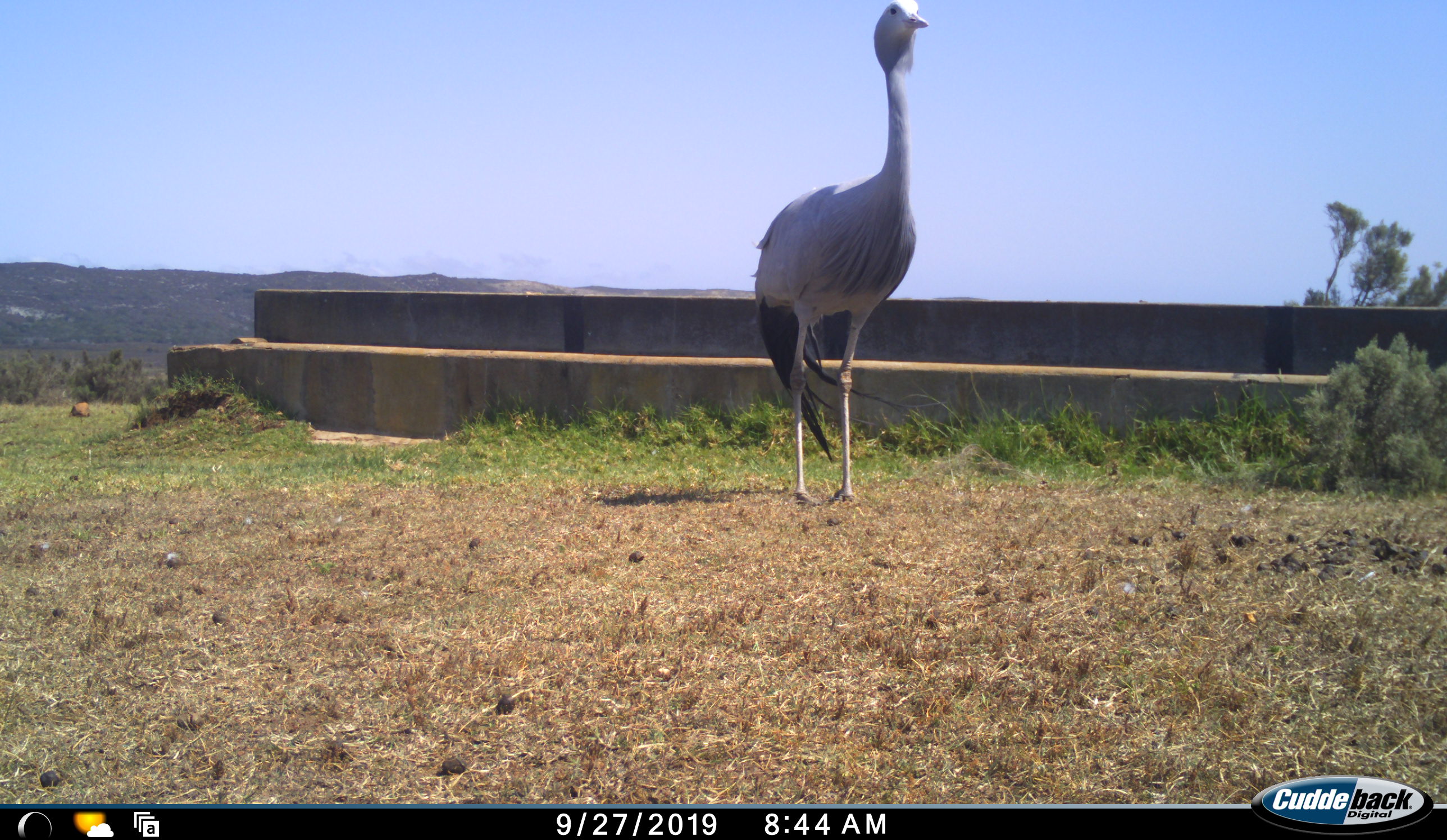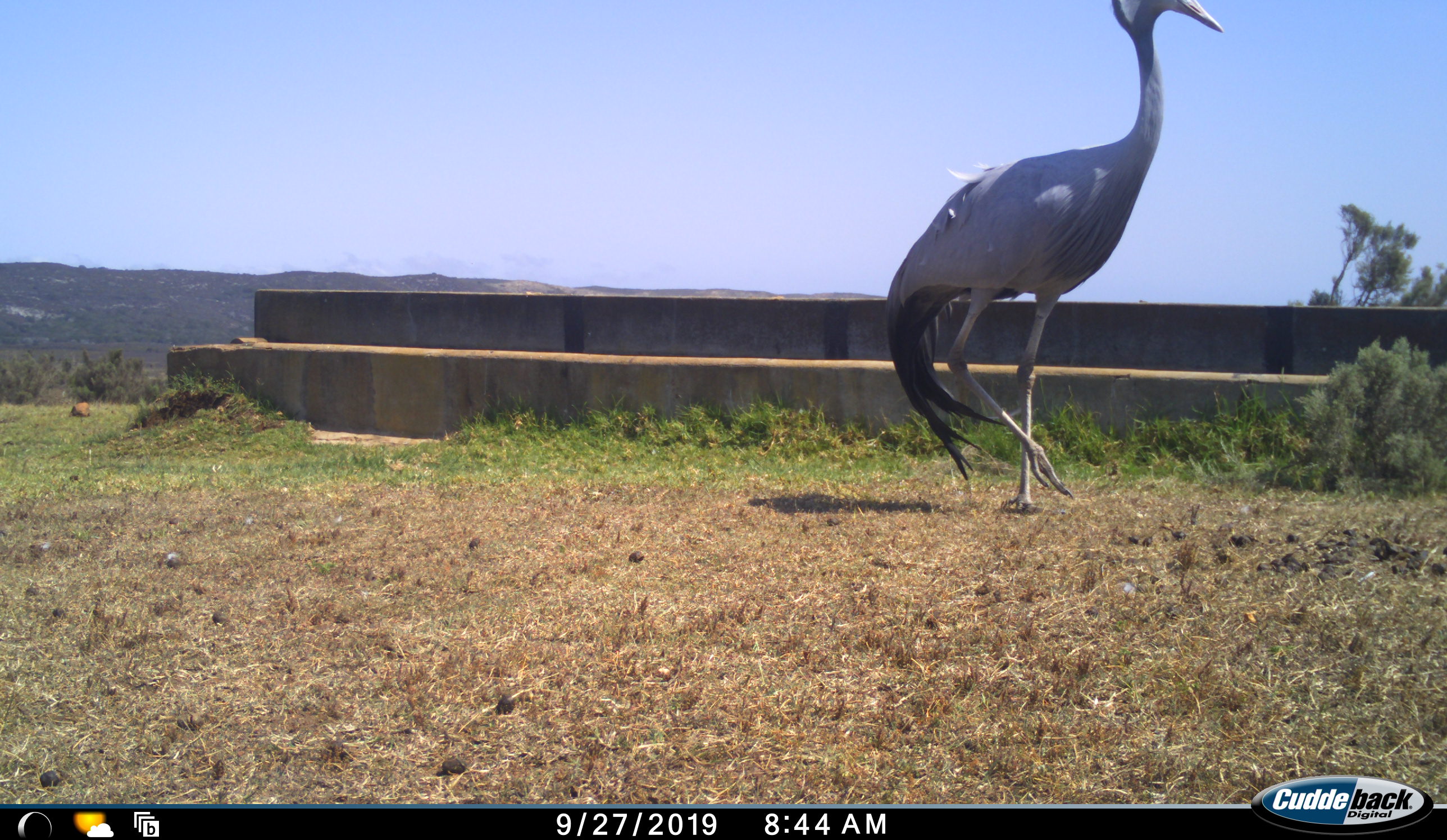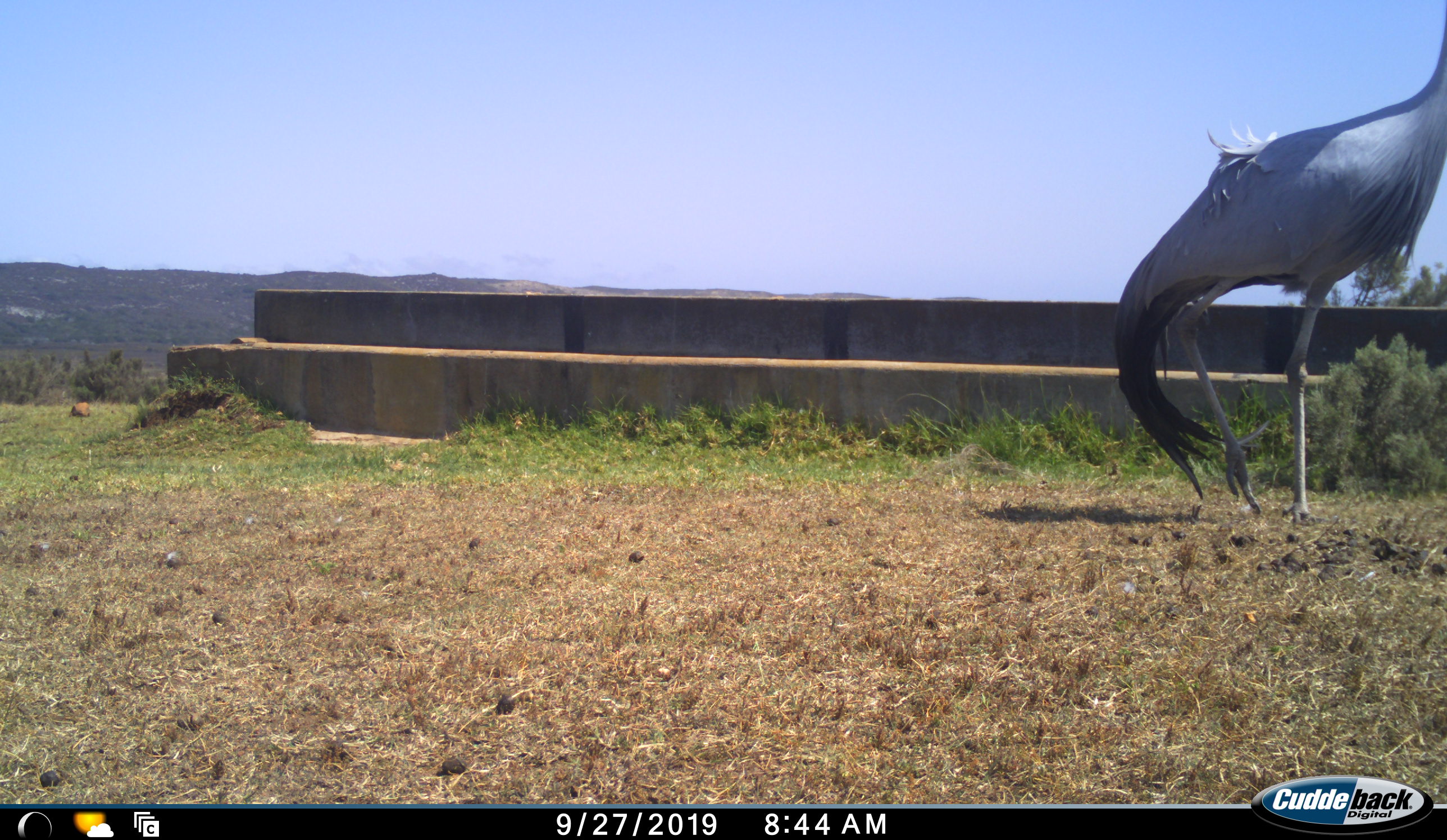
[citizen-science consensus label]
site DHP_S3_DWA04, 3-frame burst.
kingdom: Animalia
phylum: Chordata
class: Aves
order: Gruiformes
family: Gruidae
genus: Anthropoides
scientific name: Anthropoides paradiseus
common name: blue crane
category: craneblue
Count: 1.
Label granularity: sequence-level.